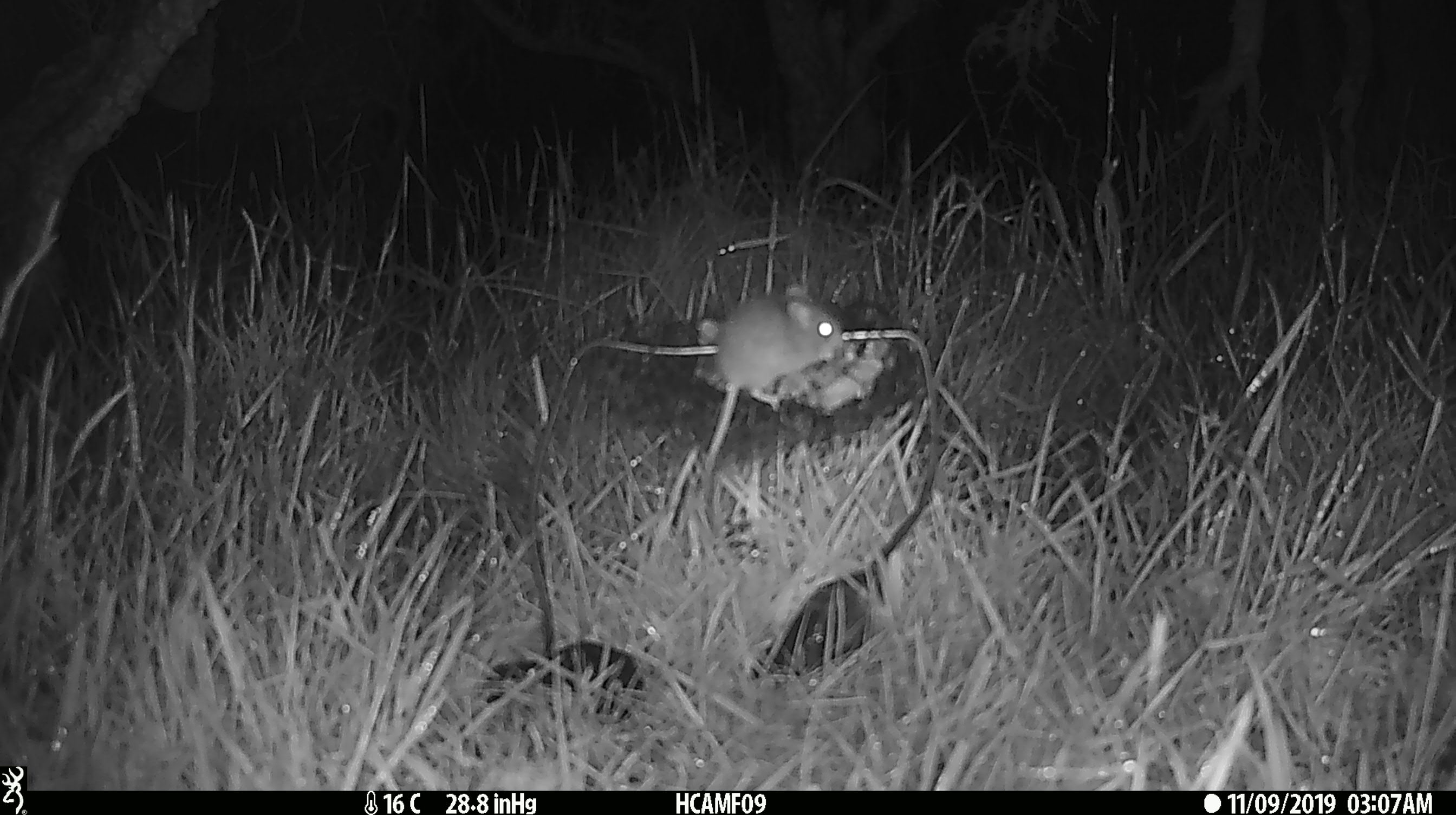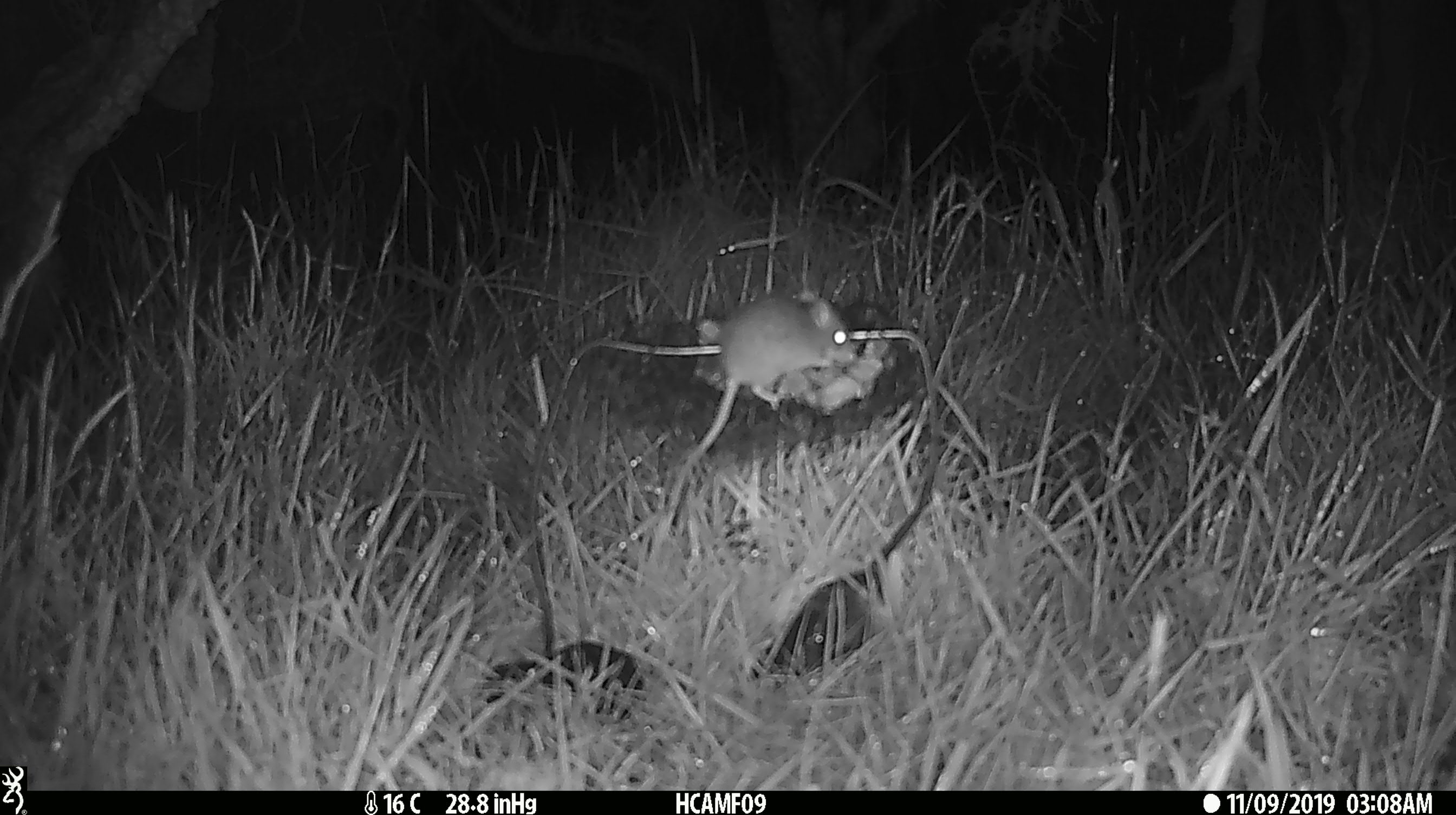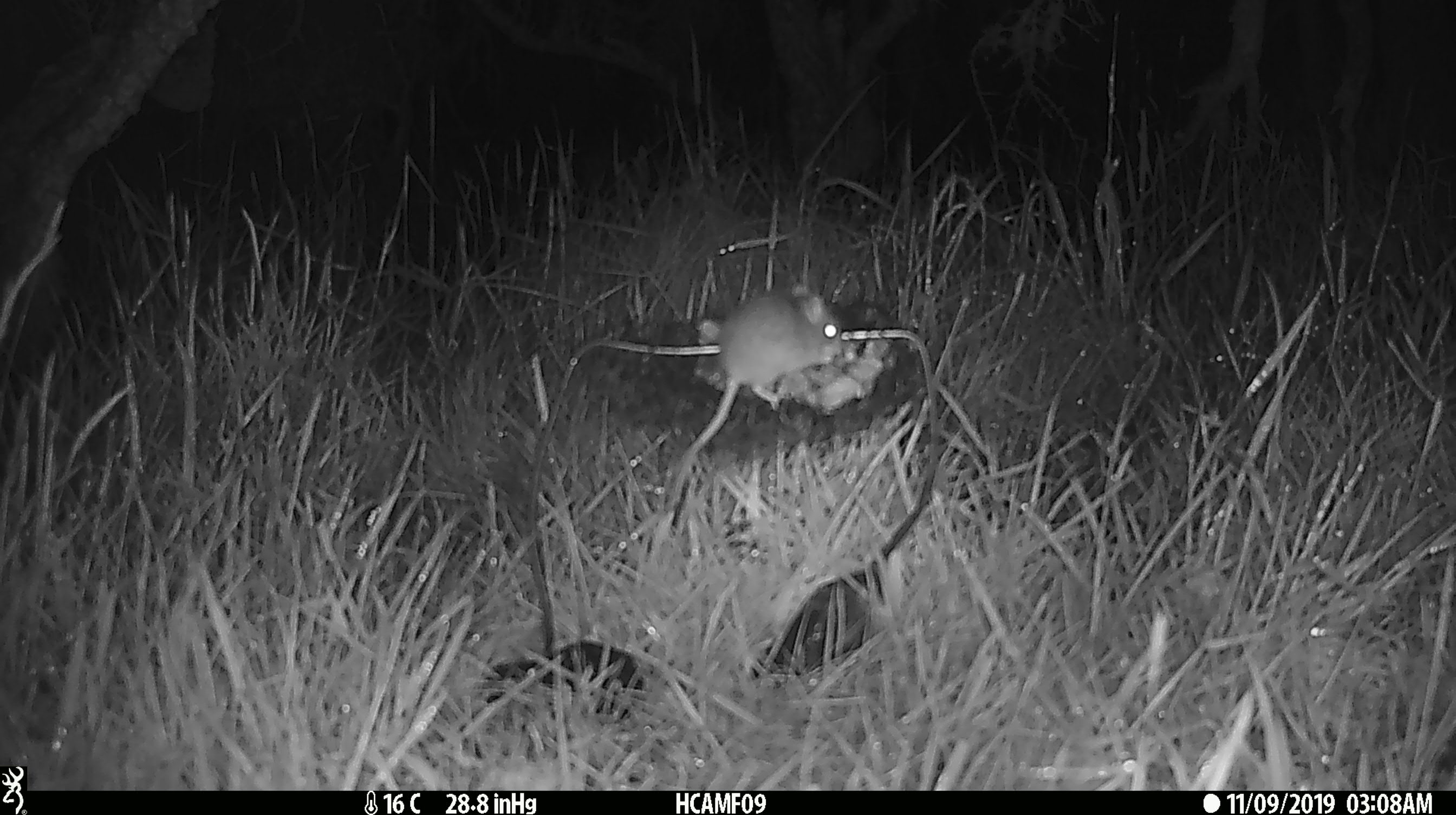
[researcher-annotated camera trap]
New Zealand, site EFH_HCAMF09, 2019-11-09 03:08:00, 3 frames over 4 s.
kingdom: Animalia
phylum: Chordata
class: Mammalia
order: Rodentia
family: Muridae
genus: Mus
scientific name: Mus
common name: mouse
Mouse (Mus).